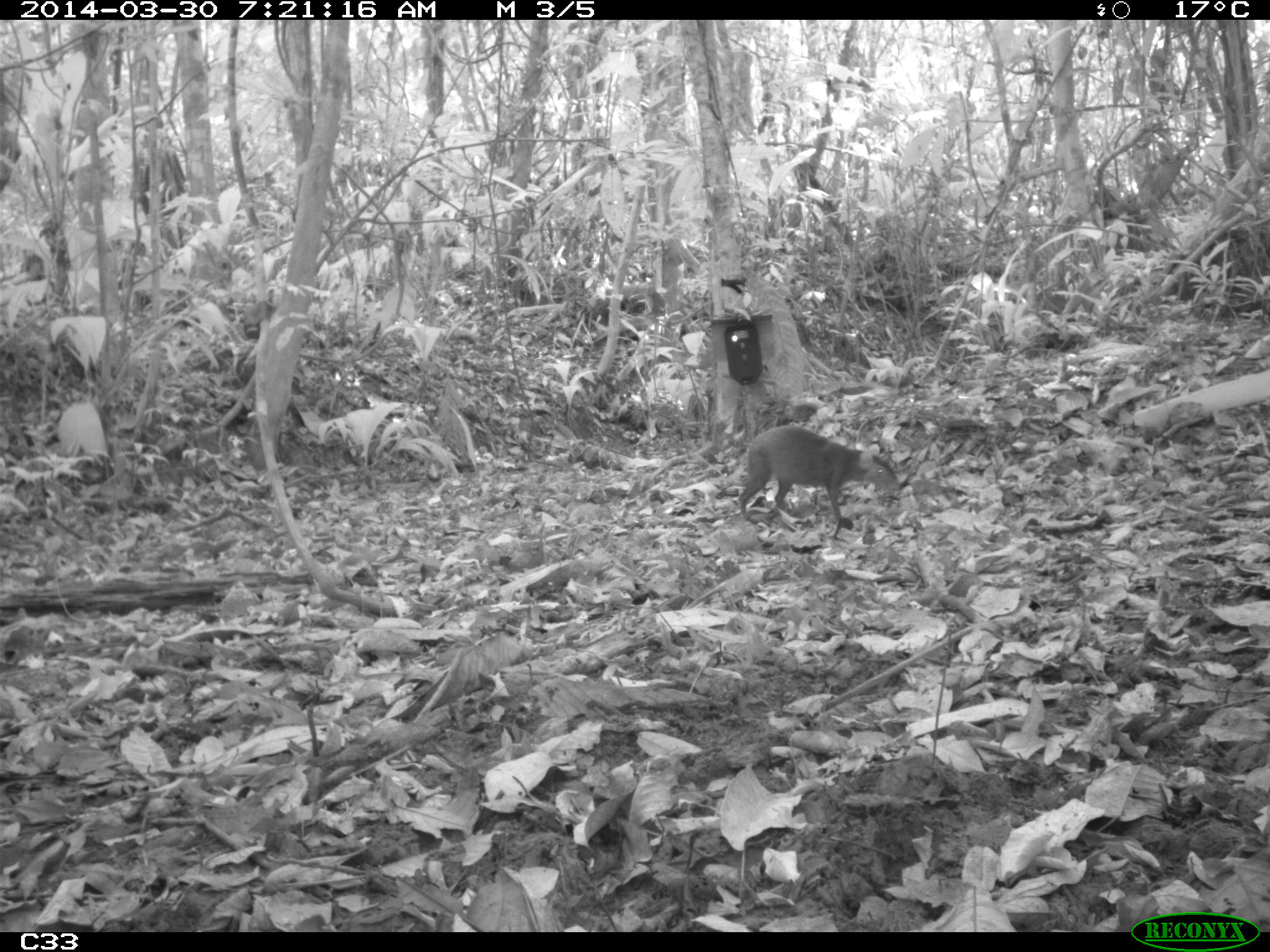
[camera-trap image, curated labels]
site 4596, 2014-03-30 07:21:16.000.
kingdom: Animalia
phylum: Chordata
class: Mammalia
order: Rodentia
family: Dasyproctidae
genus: Dasyprocta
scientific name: Dasyprocta leporina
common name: red-rumped agouti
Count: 1.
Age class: adult.